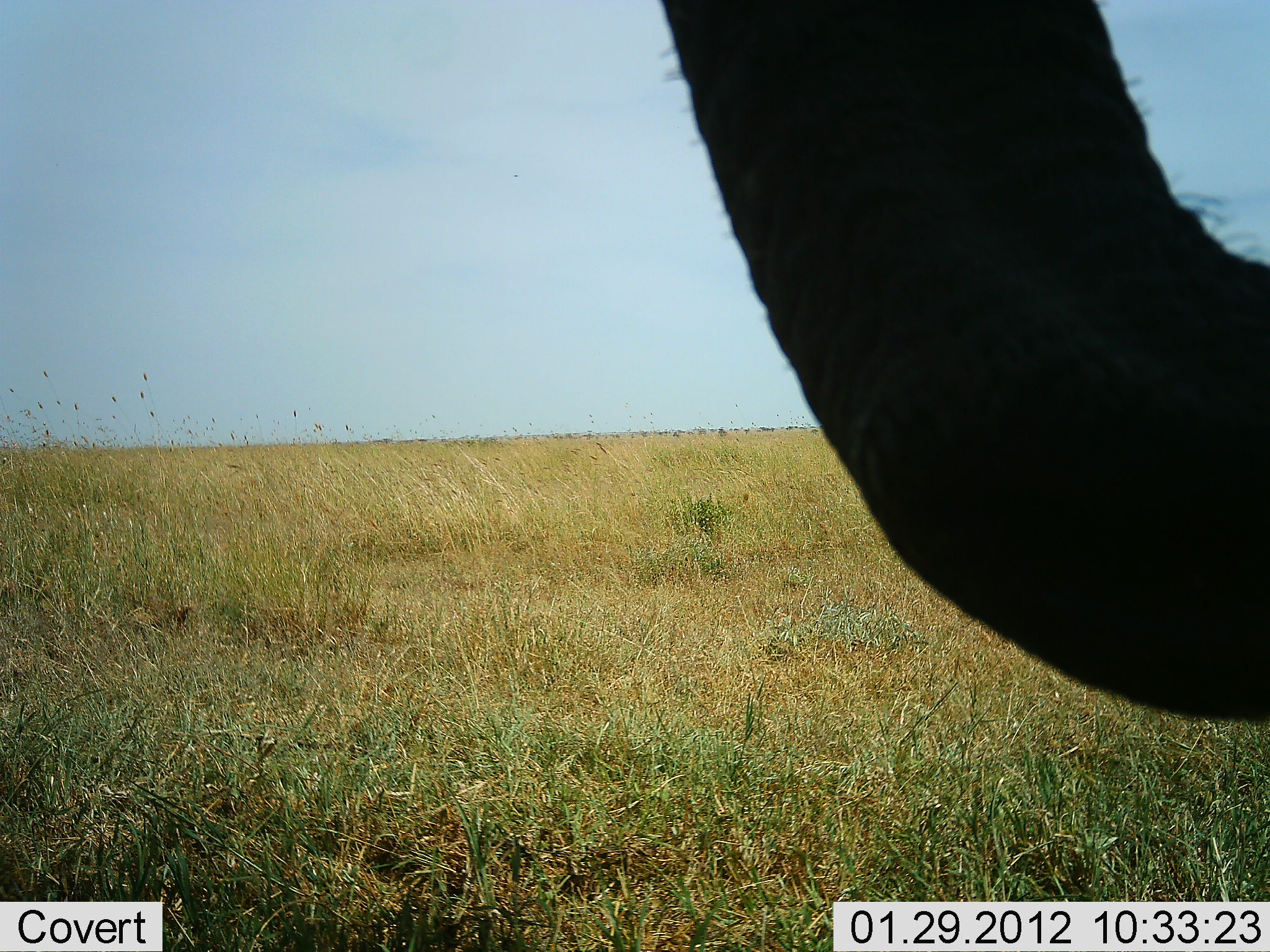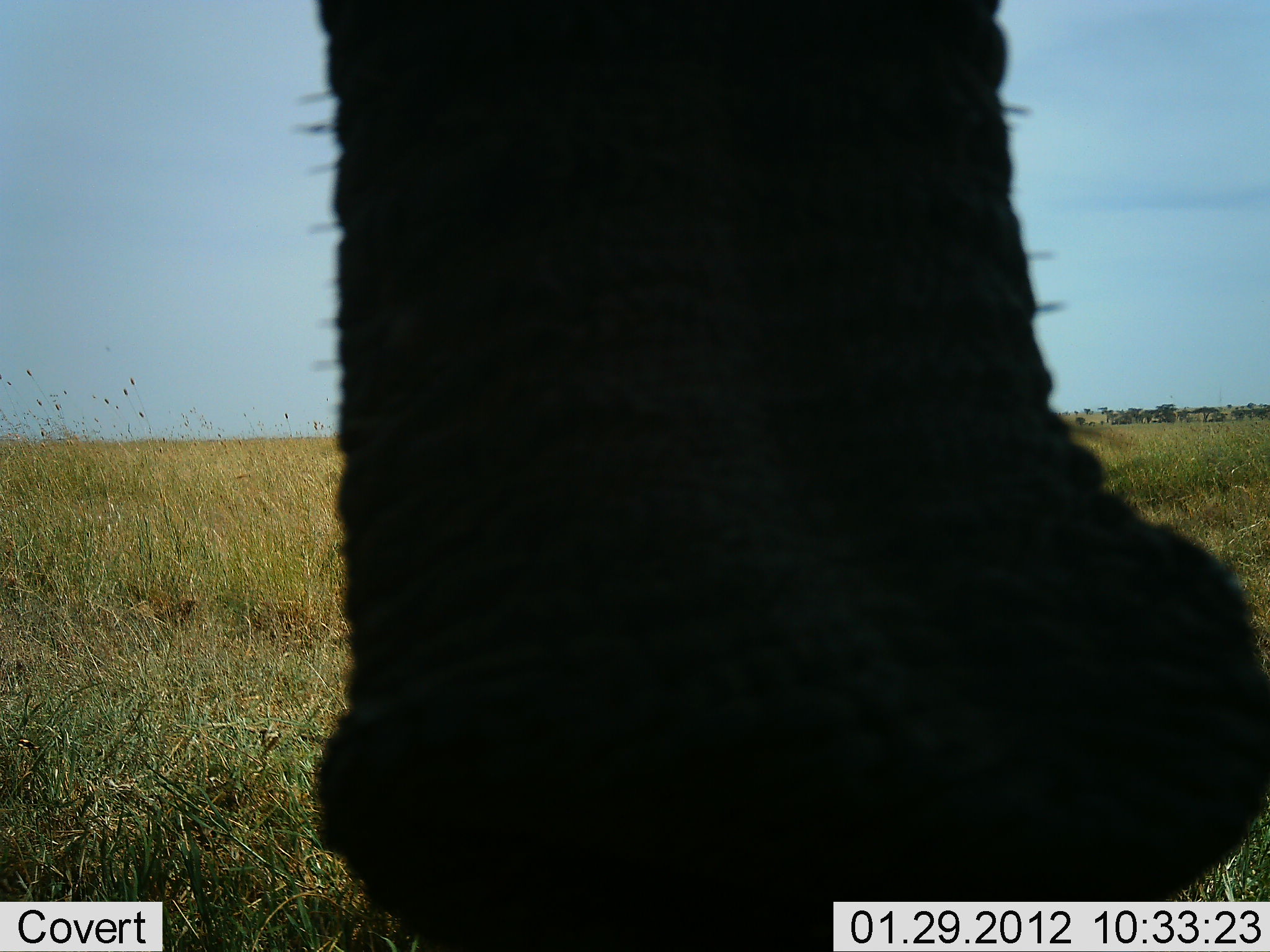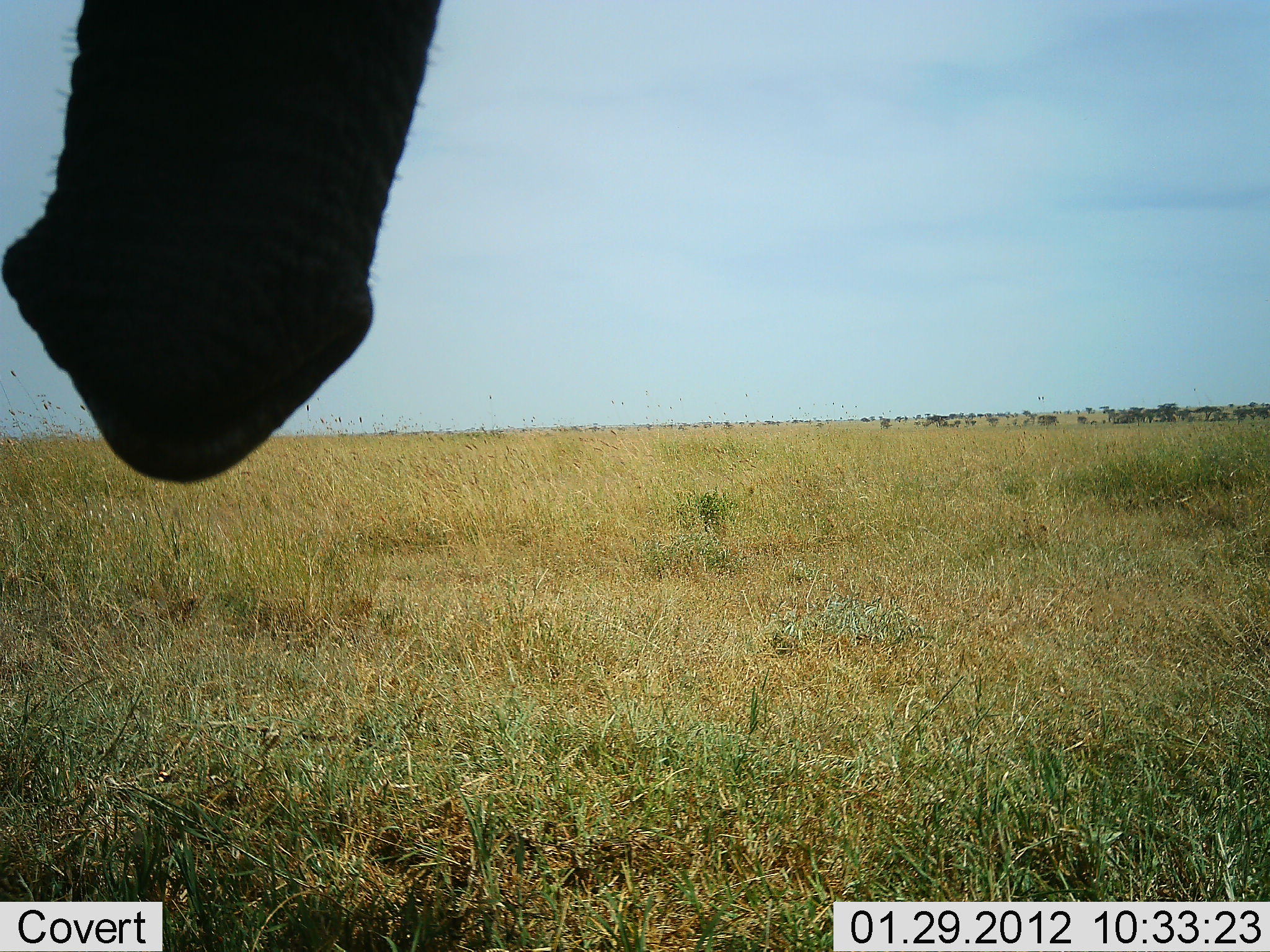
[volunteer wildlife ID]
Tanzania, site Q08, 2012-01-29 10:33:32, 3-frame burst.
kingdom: Animalia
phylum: Chordata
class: Mammalia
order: Proboscidea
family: Elephantidae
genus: Loxodonta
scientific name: Loxodonta africana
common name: african bush elephant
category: elephant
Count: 1.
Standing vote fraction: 91%.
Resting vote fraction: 0%.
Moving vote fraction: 18%.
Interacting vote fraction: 0%.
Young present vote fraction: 0%.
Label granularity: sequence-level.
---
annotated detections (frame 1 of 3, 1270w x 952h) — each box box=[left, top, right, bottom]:
animal: box=[660, 0, 1270, 727]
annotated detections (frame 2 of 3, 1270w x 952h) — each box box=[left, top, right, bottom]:
animal: box=[300, 0, 1270, 952]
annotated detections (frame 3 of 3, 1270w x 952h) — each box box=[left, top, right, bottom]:
animal: box=[1, 0, 443, 484]